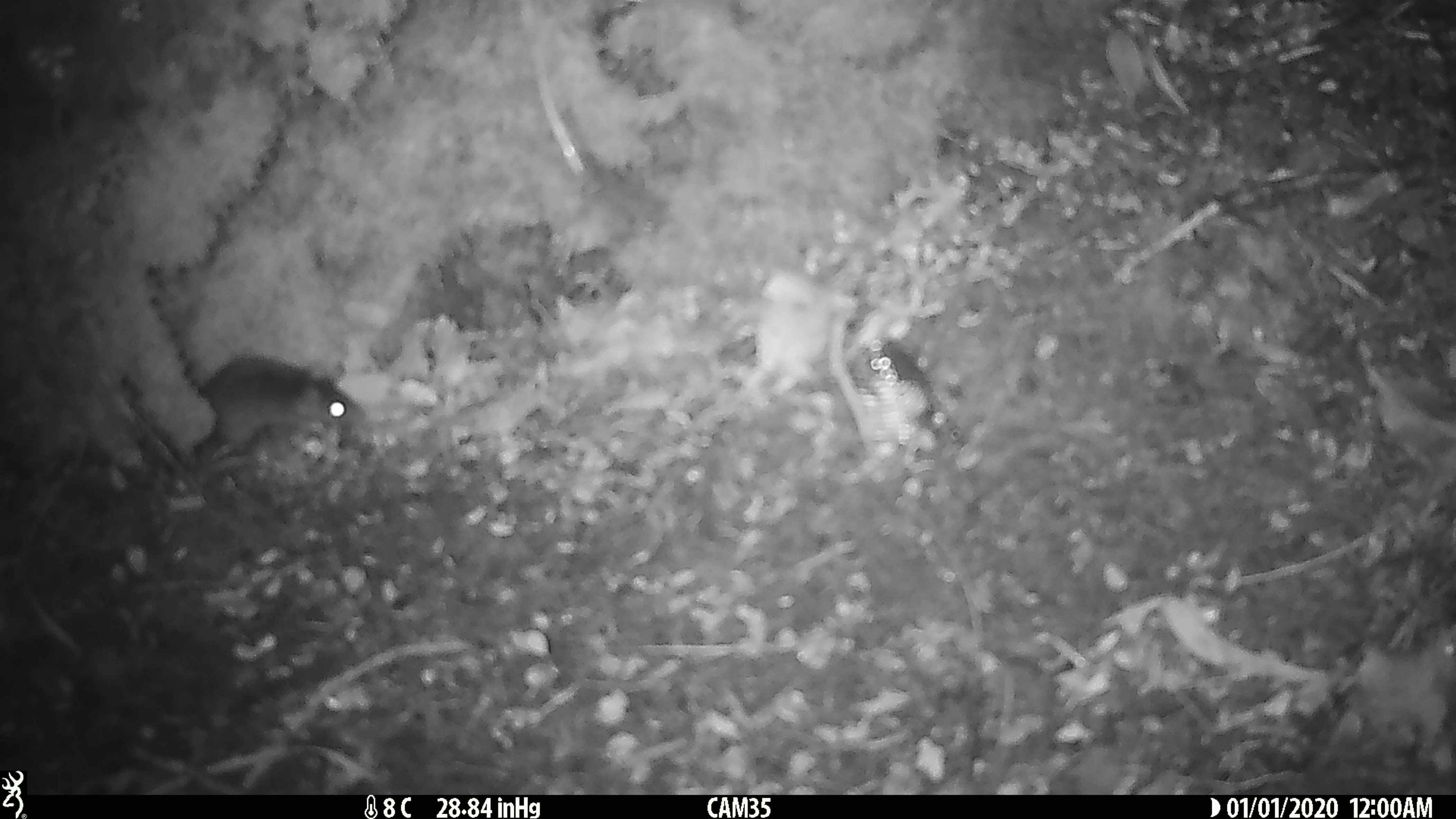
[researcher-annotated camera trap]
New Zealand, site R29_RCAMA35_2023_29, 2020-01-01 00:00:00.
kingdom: Animalia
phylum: Chordata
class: Mammalia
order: Rodentia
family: Muridae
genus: Mus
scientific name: Mus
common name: mouse